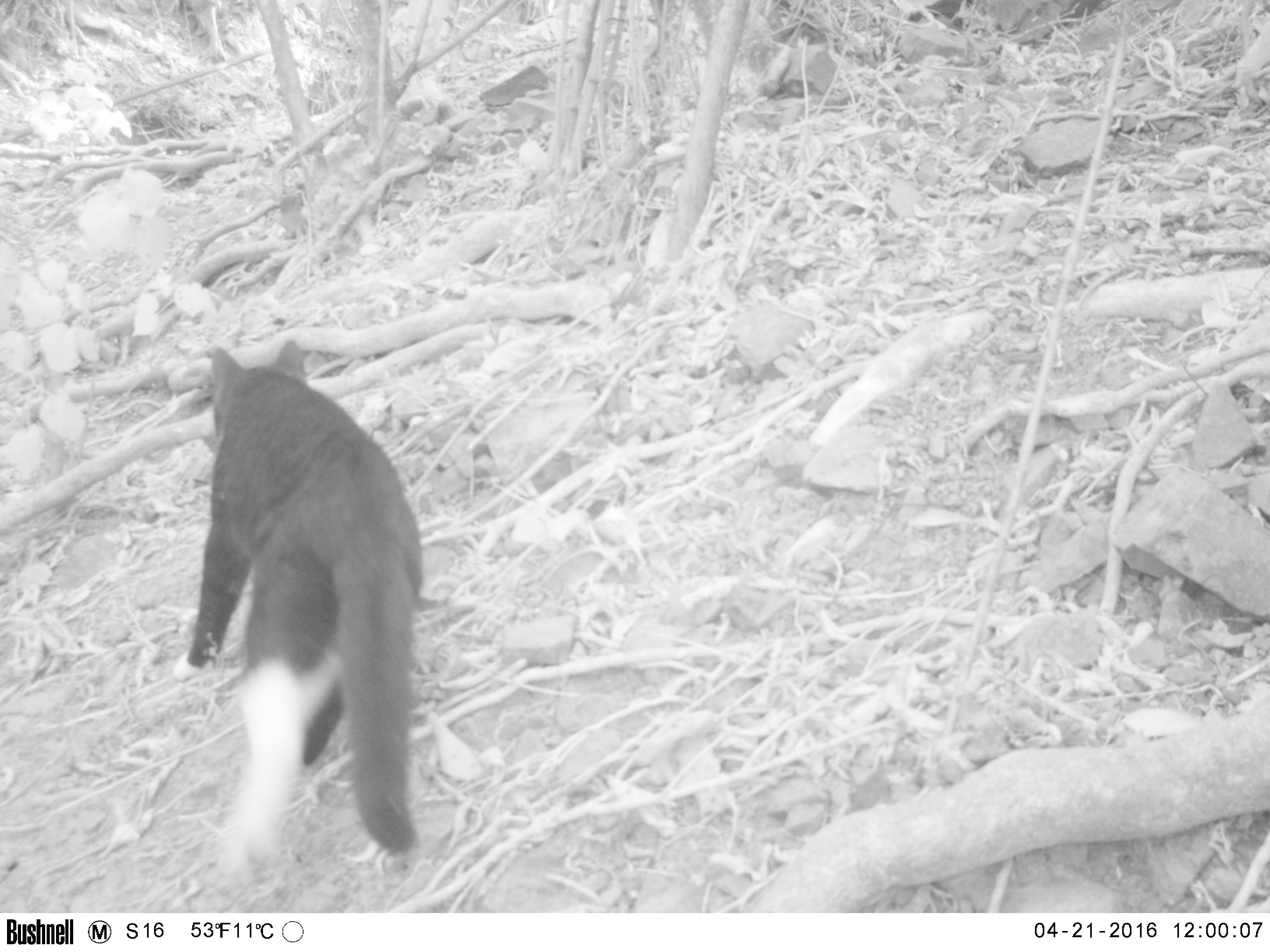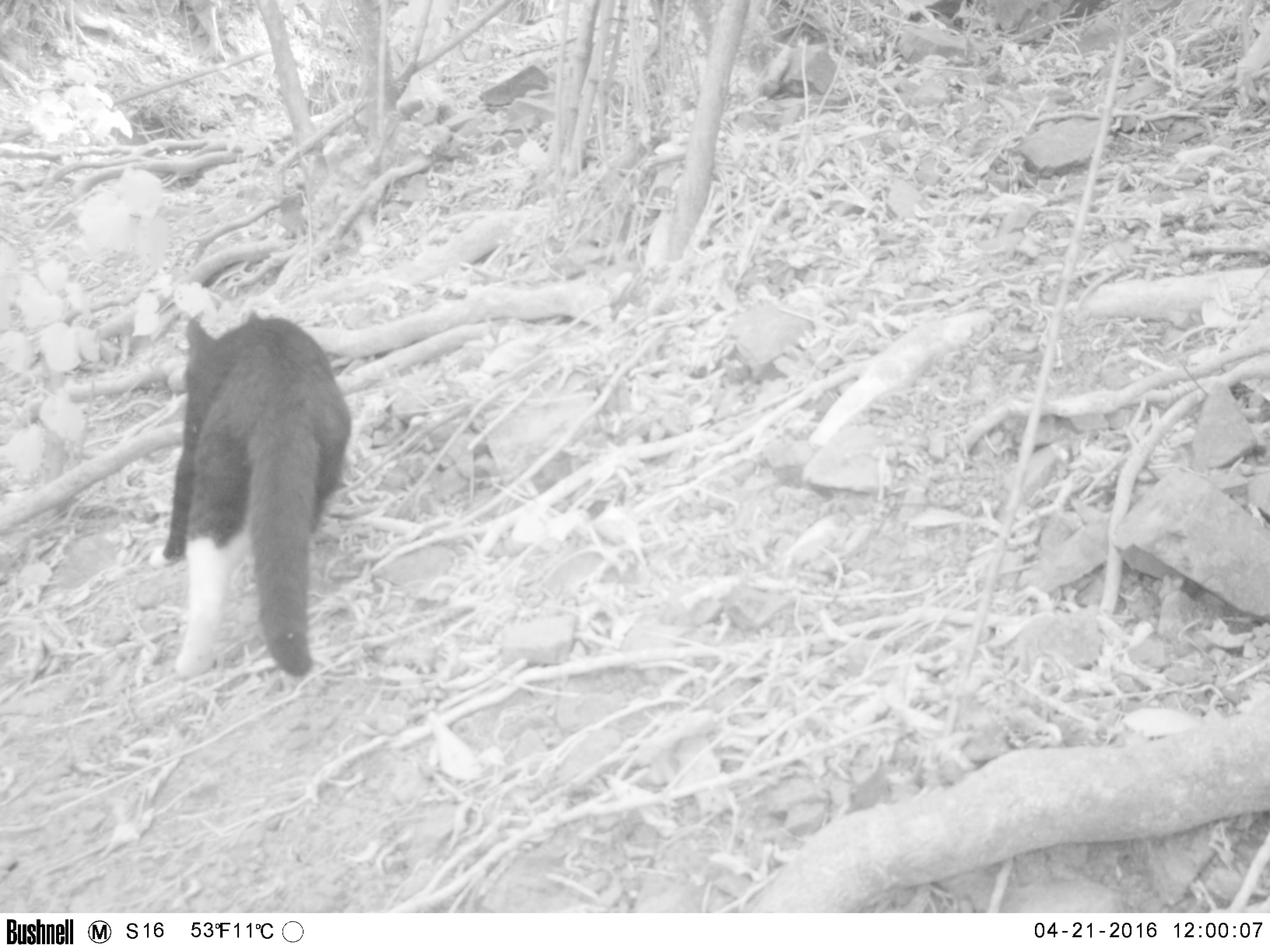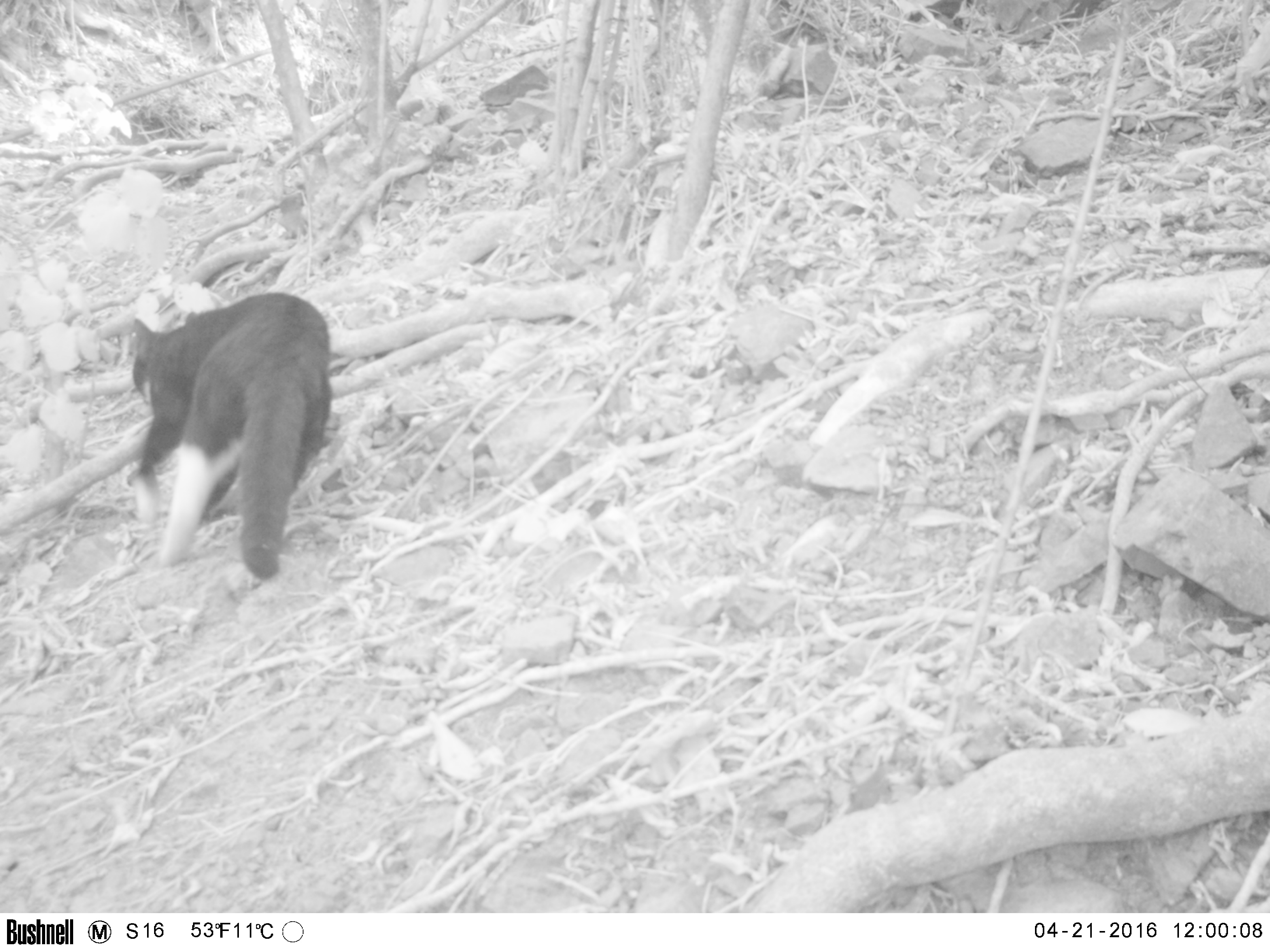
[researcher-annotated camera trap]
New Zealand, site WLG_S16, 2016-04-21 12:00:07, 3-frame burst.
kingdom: Animalia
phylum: Chordata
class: Mammalia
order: Carnivora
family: Felidae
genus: Felis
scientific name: Felis catus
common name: domestic cat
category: cat